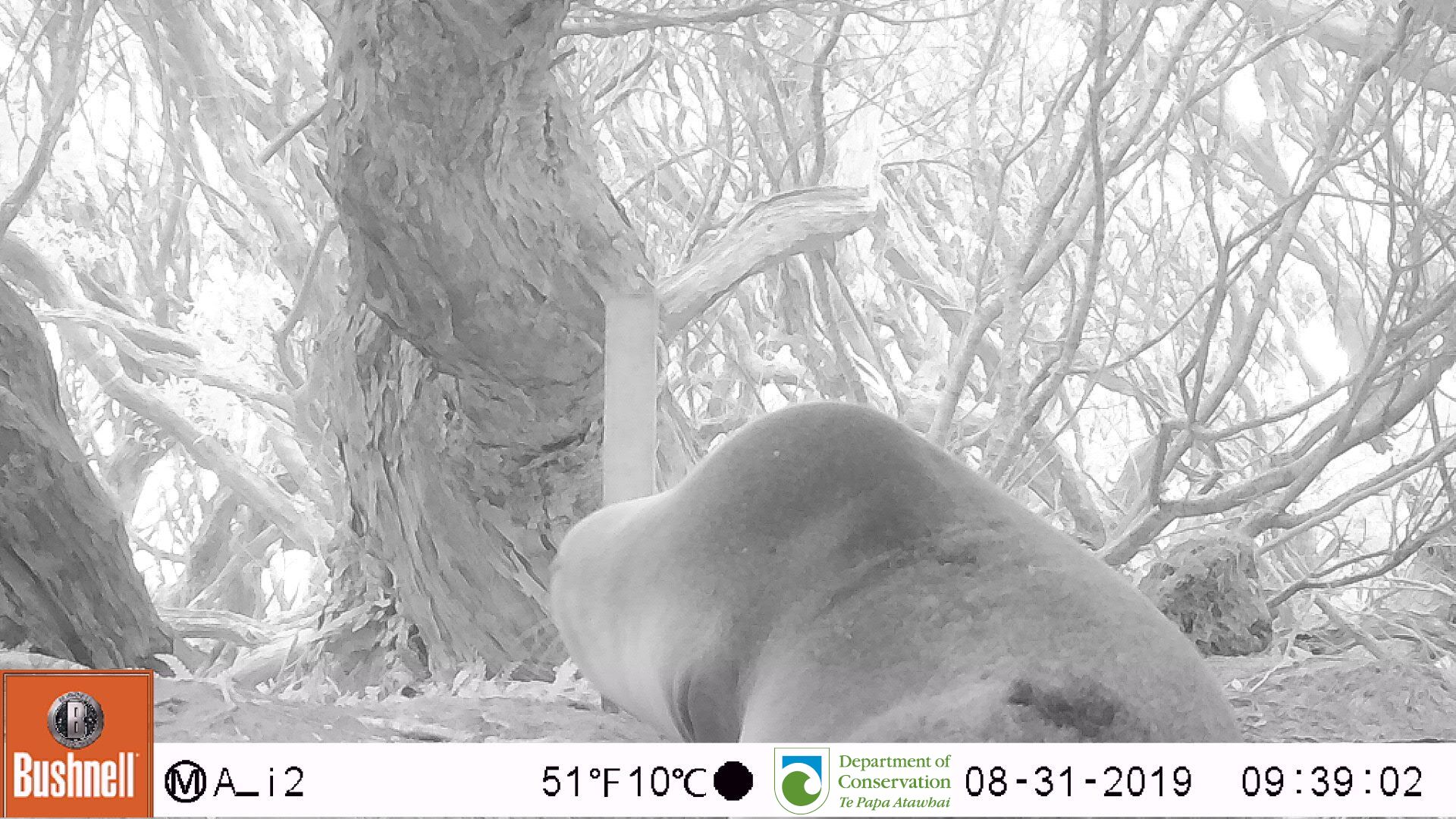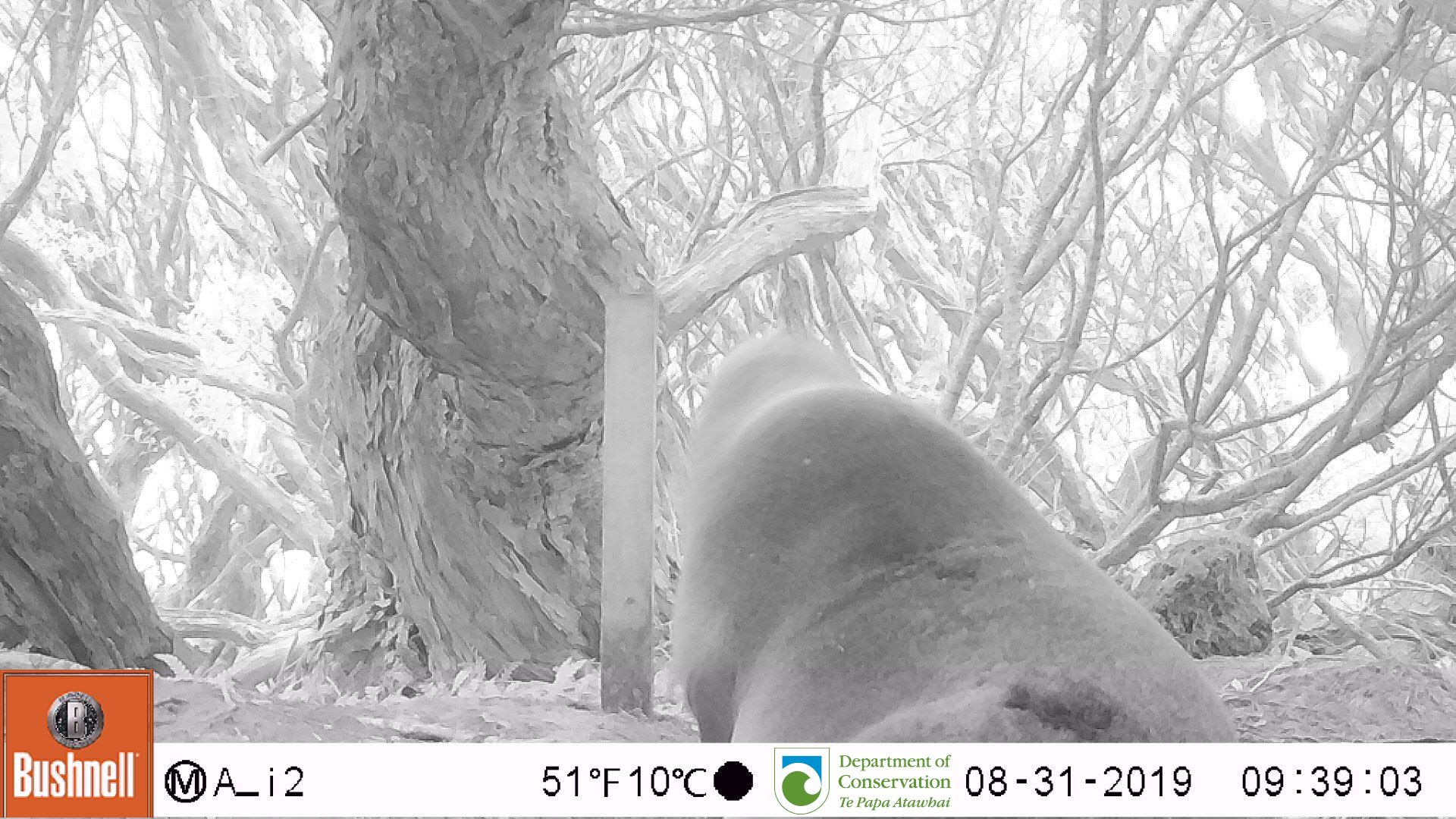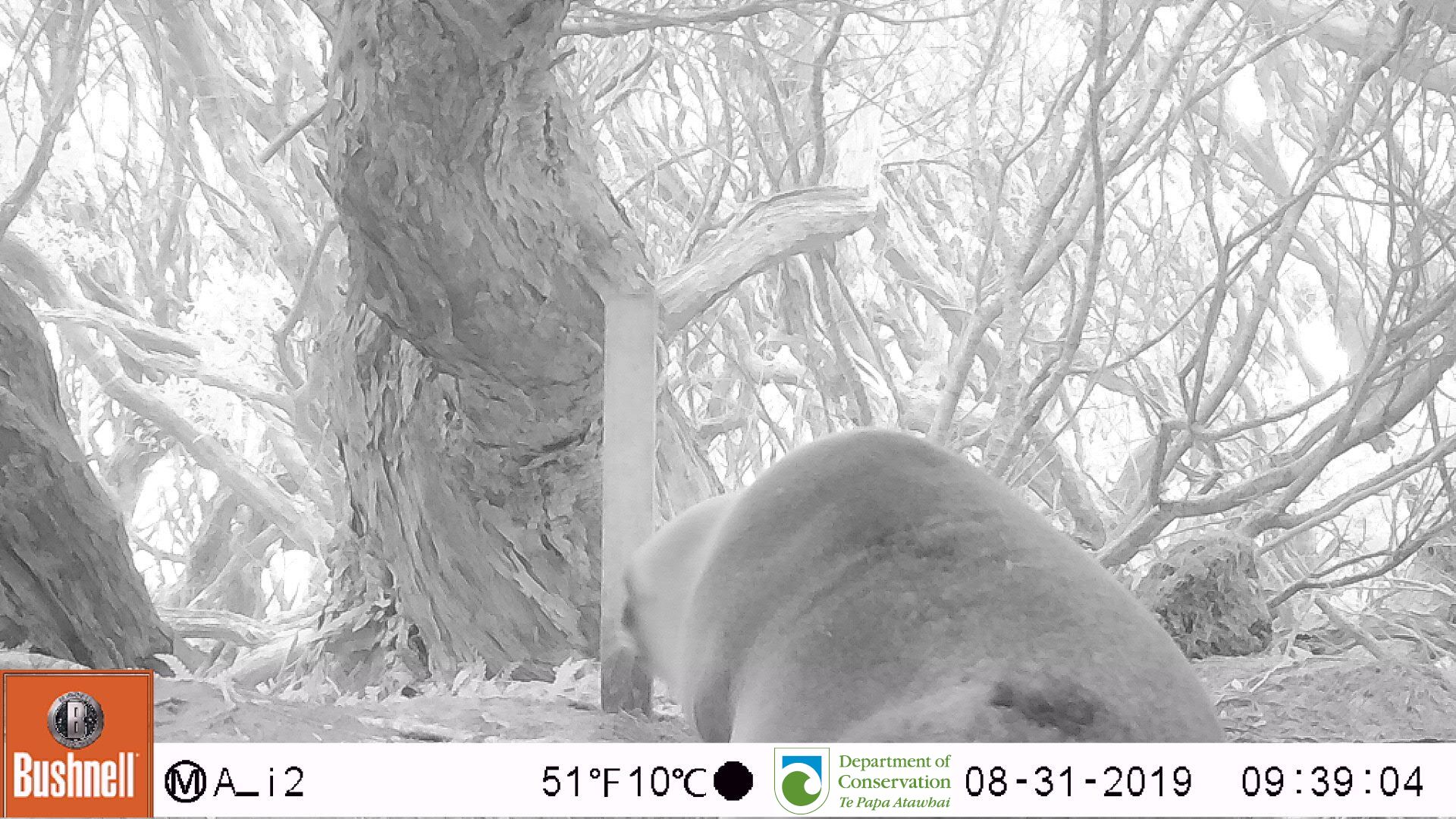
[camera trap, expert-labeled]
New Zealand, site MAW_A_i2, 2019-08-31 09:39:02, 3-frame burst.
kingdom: Animalia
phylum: Chordata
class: Mammalia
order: Carnivora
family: Otariidae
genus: Phocarctos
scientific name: Phocarctos hookeri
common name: new zealand sea lion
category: sealion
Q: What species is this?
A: Sealion (new zealand sea lion) (Phocarctos hookeri).